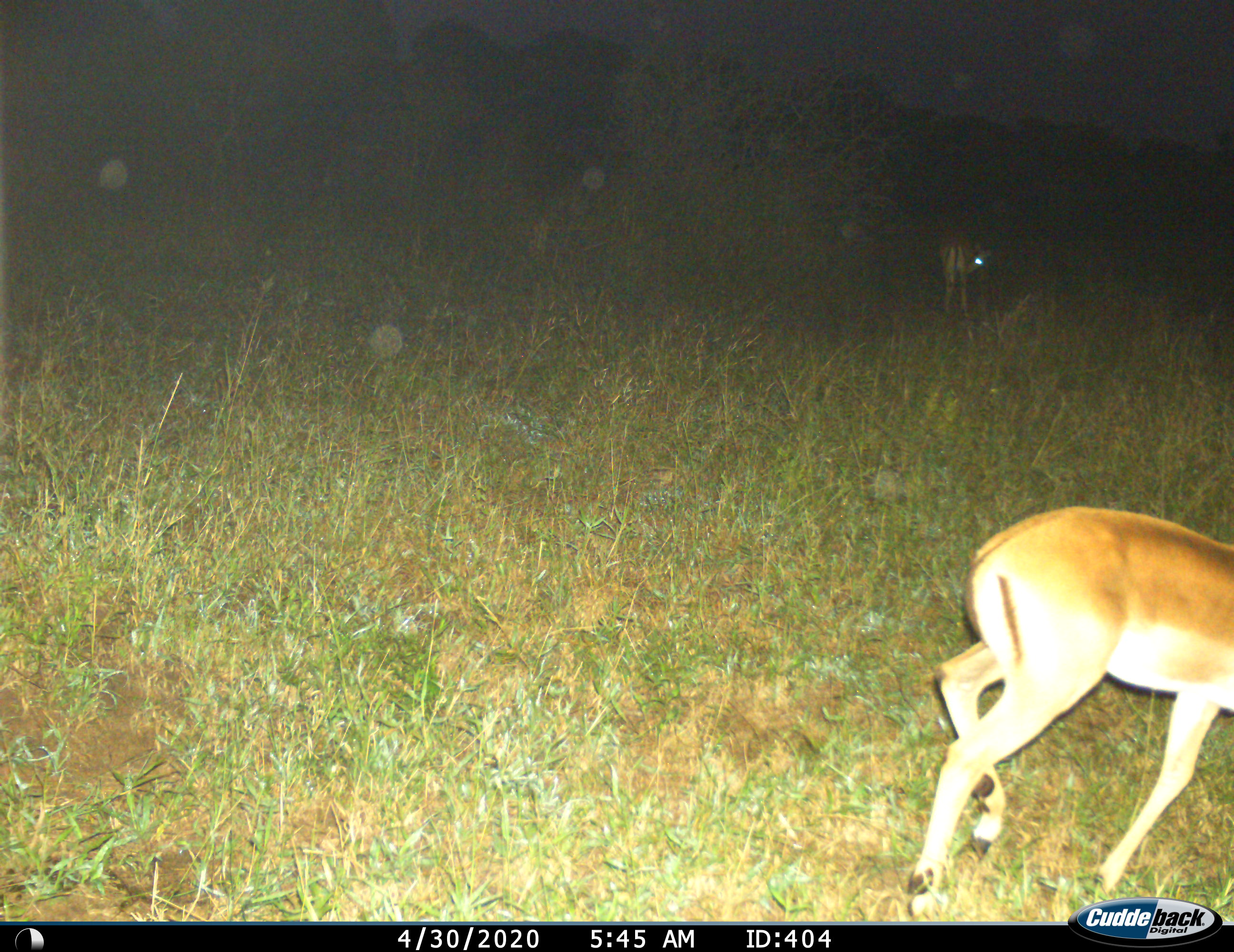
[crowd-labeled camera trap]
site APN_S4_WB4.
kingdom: Animalia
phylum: Chordata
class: Mammalia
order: Artiodactyla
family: Bovidae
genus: Aepyceros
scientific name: Aepyceros melampus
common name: impala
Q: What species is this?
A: Impala (Aepyceros melampus).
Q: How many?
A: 2.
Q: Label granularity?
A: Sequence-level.